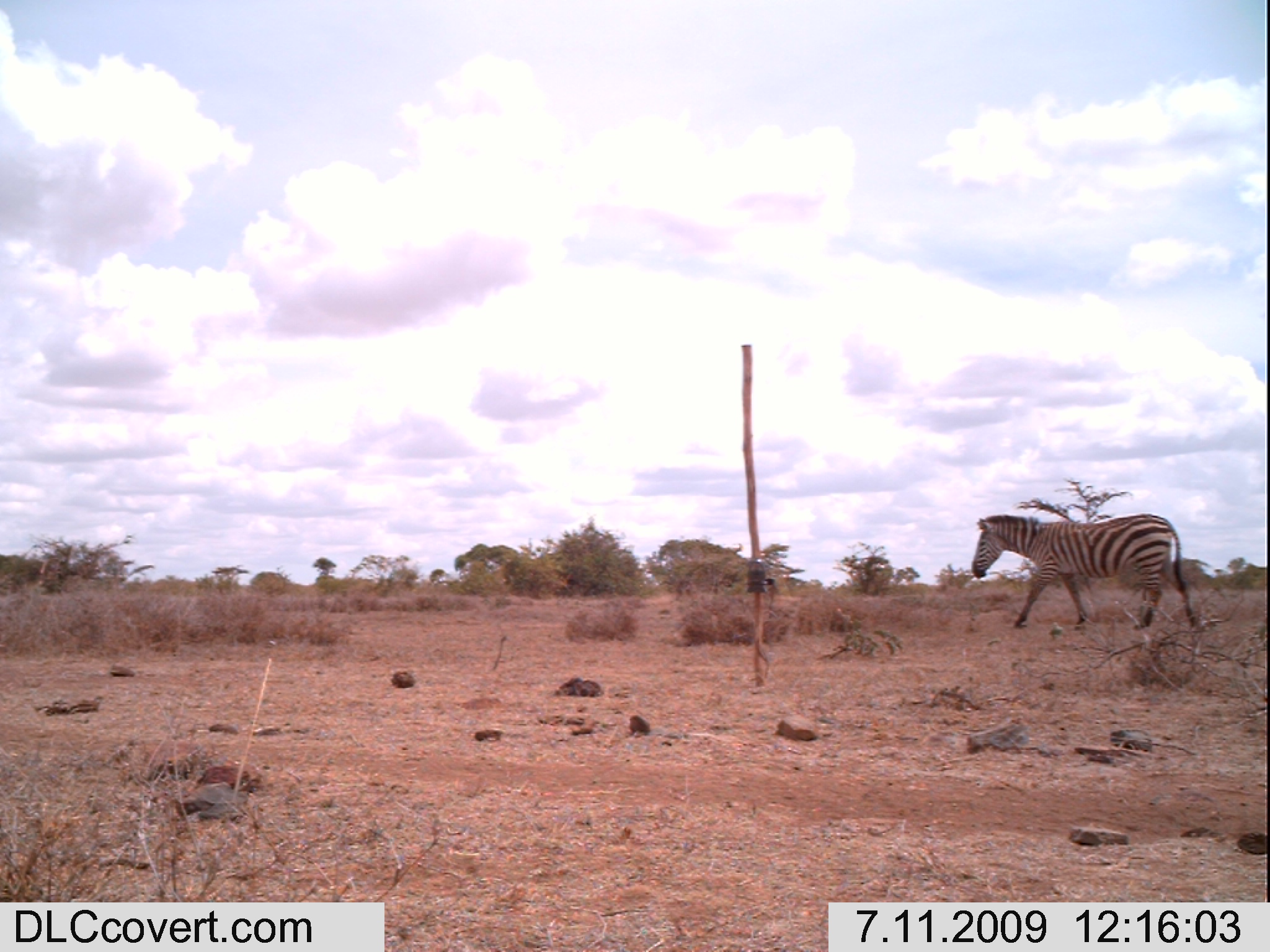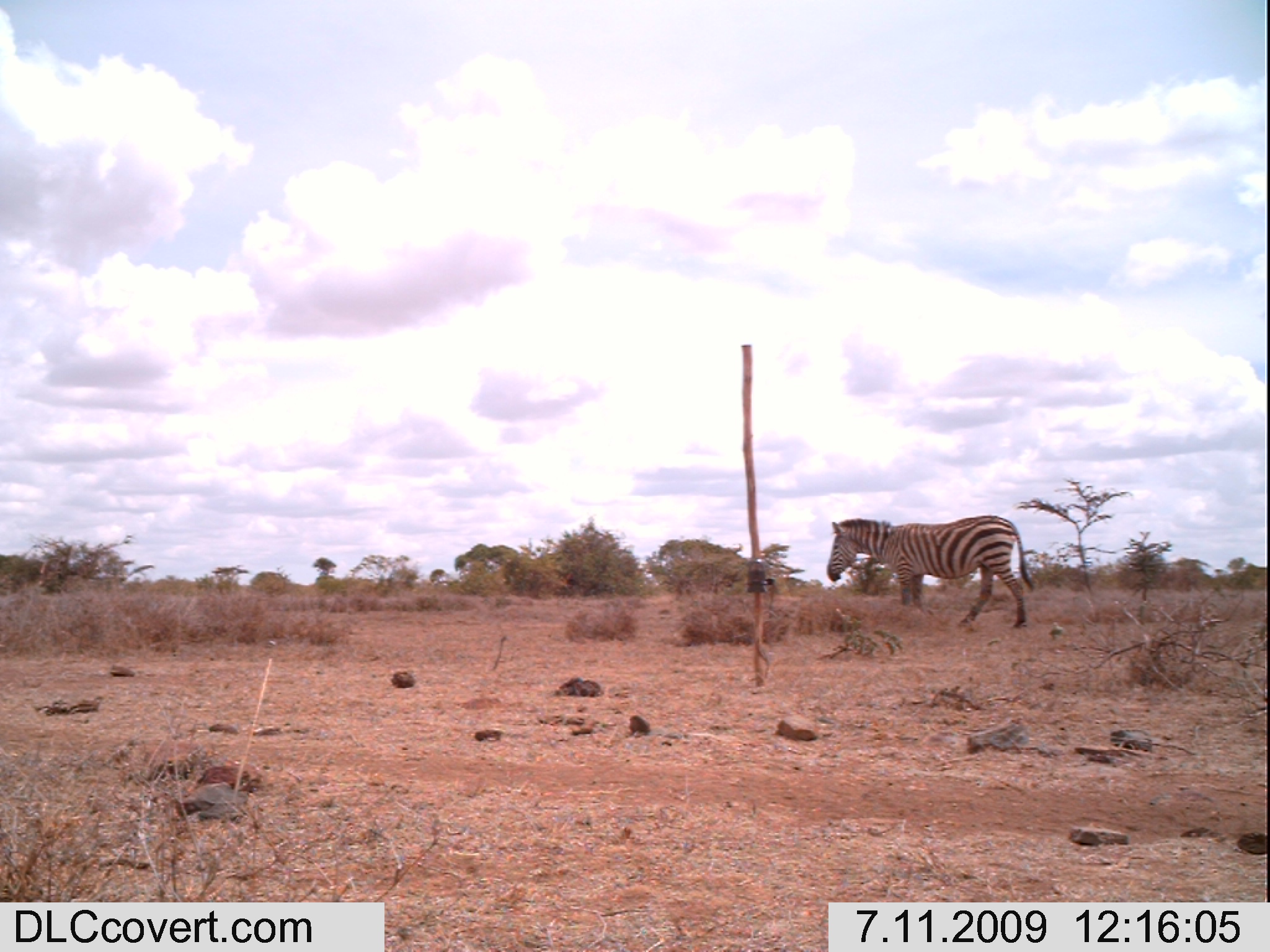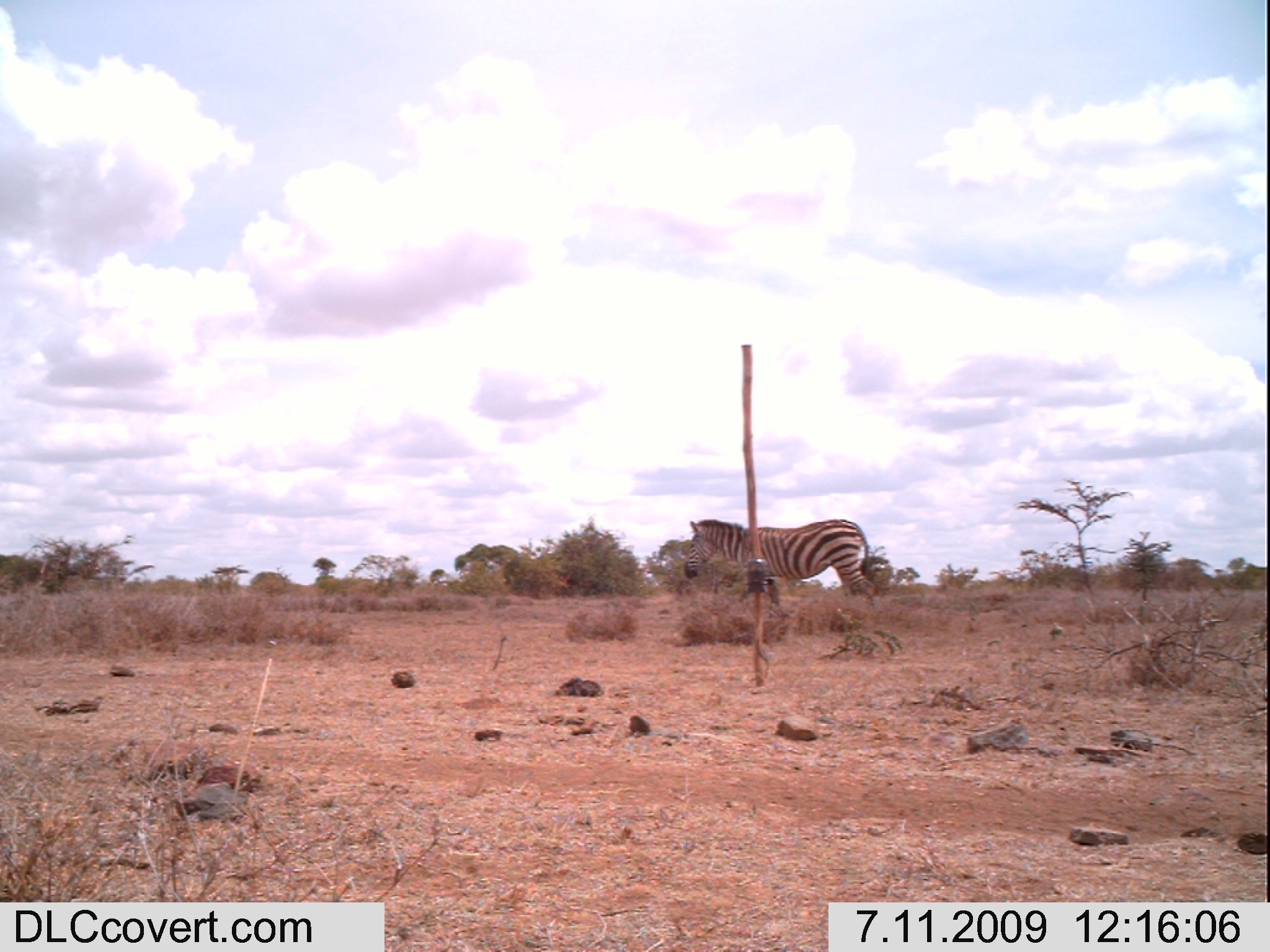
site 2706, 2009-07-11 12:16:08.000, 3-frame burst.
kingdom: Animalia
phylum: Chordata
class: Mammalia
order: Perissodactyla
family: Equidae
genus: Equus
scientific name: Equus quagga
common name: plains zebra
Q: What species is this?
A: Equus quagga (plains zebra).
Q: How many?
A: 1.